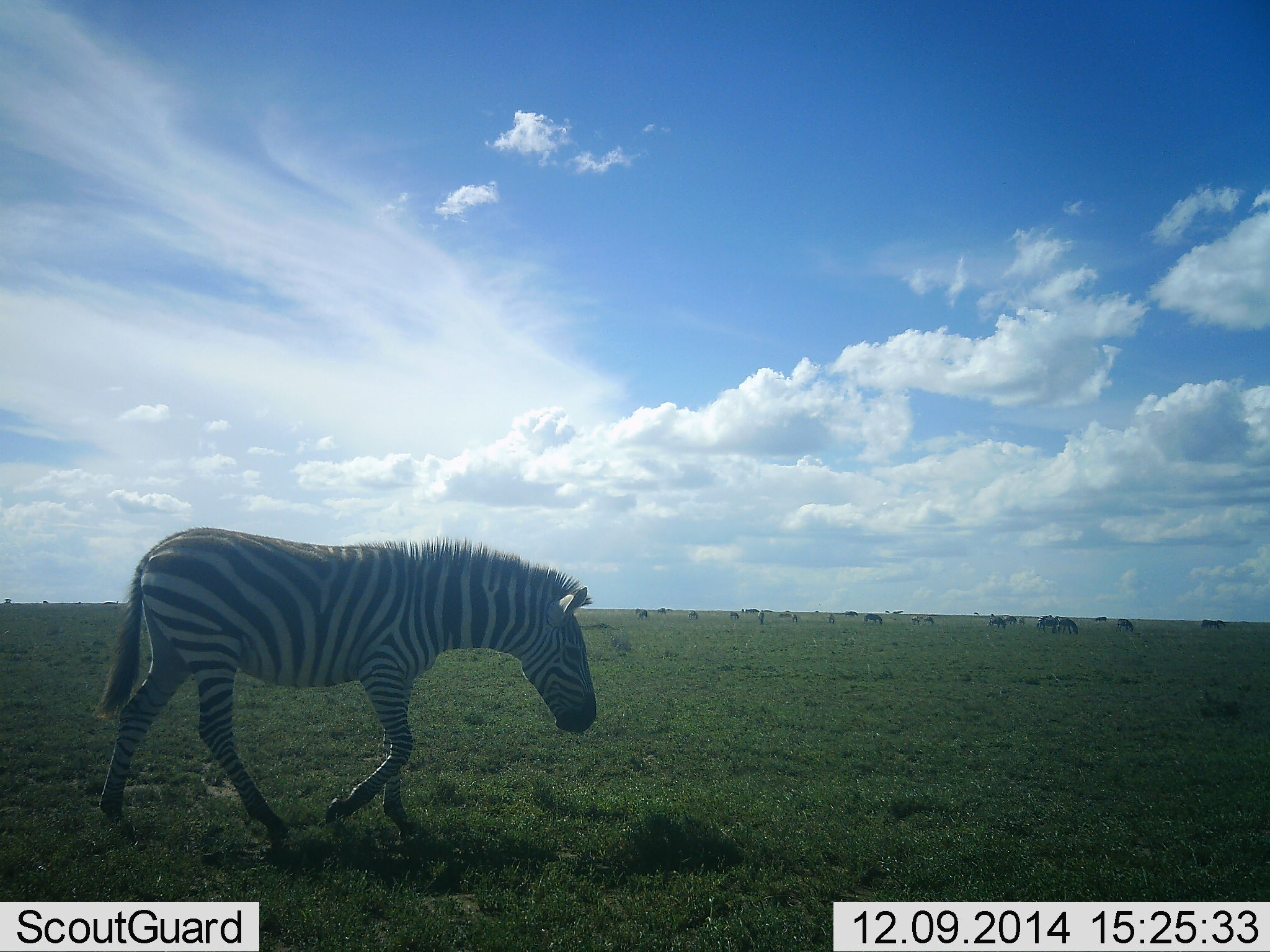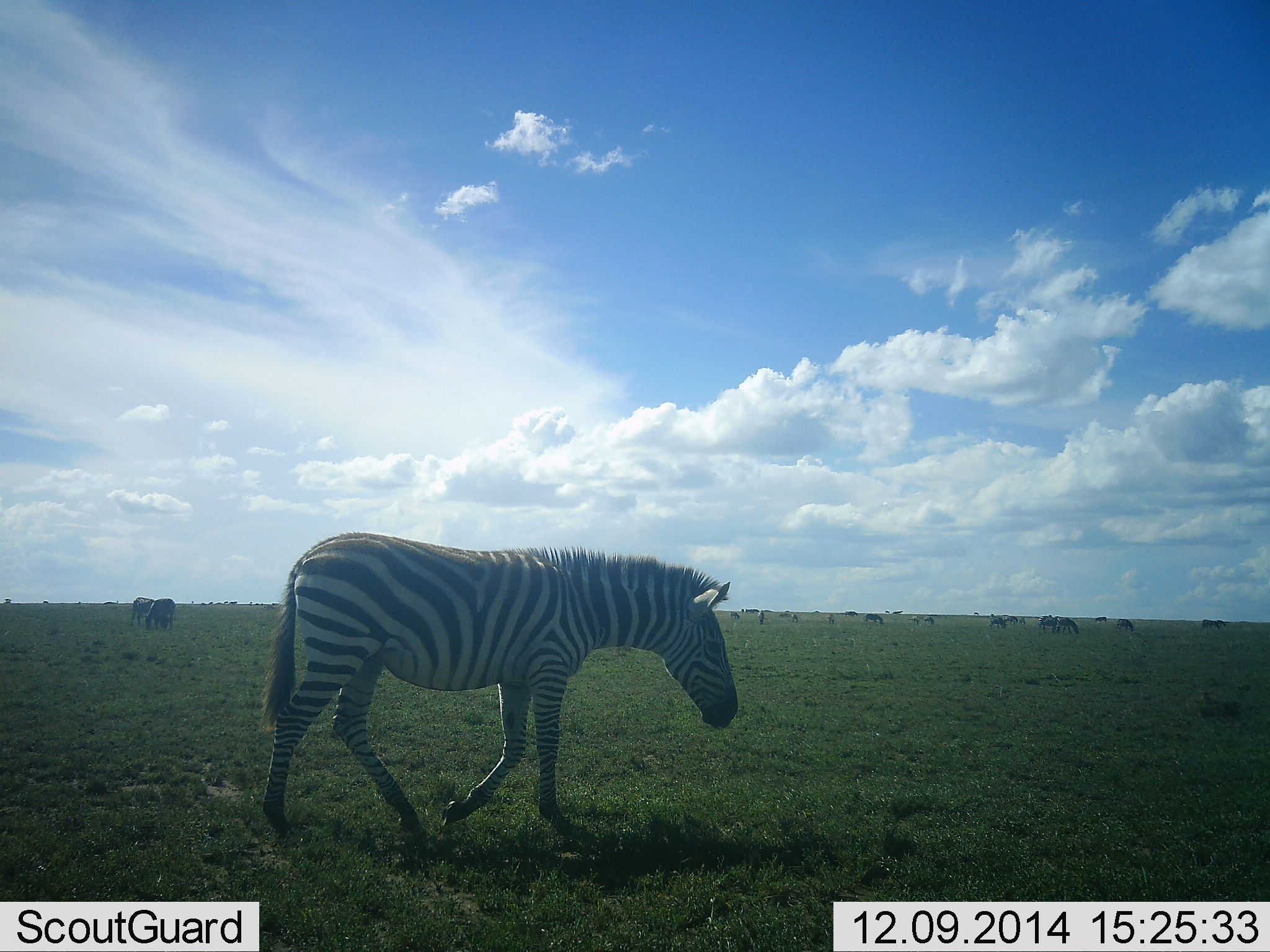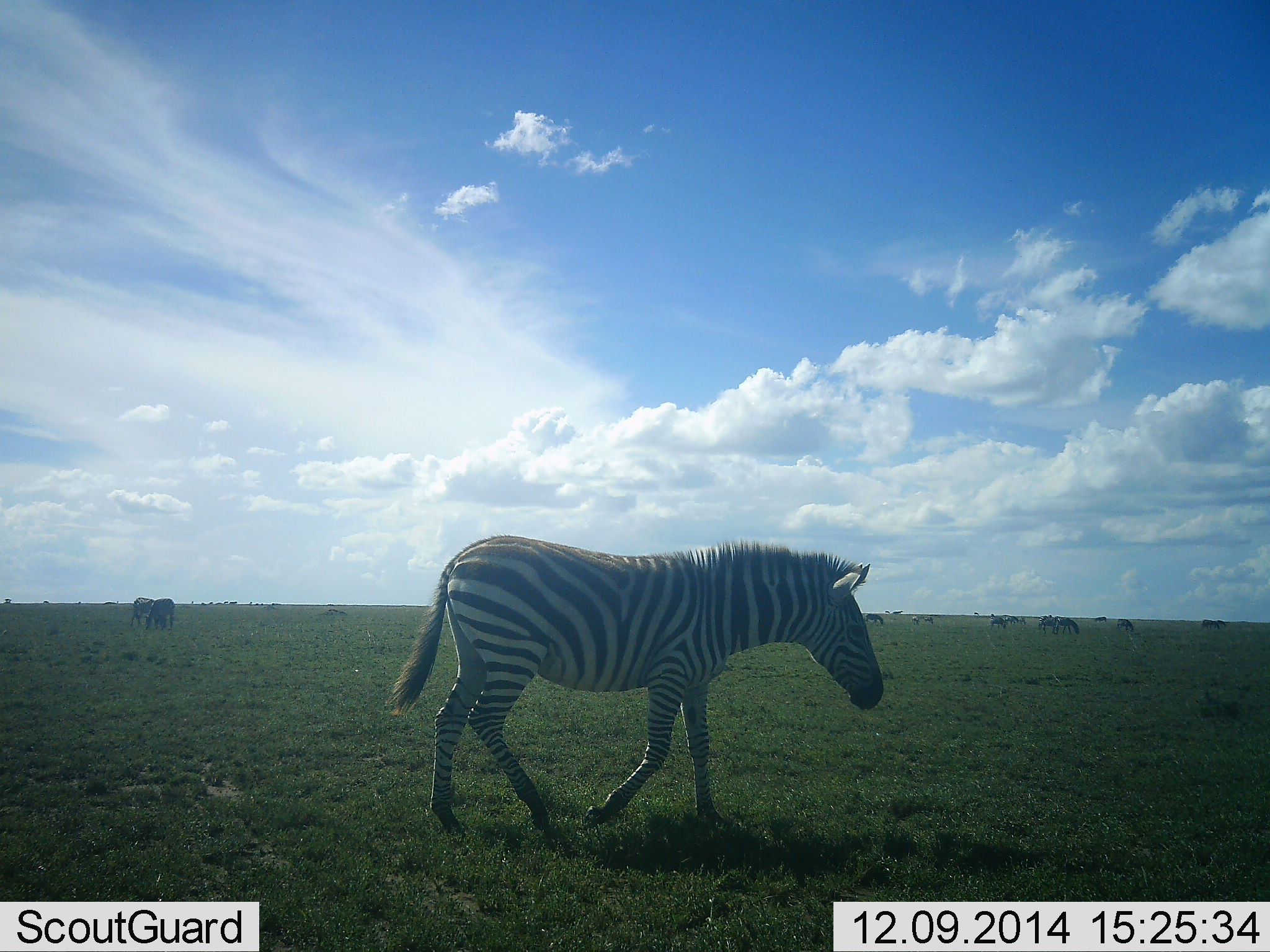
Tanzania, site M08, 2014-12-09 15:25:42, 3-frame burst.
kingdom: Animalia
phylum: Chordata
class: Mammalia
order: Perissodactyla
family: Equidae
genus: Equus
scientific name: Equus quagga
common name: plains zebra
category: zebra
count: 3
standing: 50%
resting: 0%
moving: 83%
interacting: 0%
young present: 0%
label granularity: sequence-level